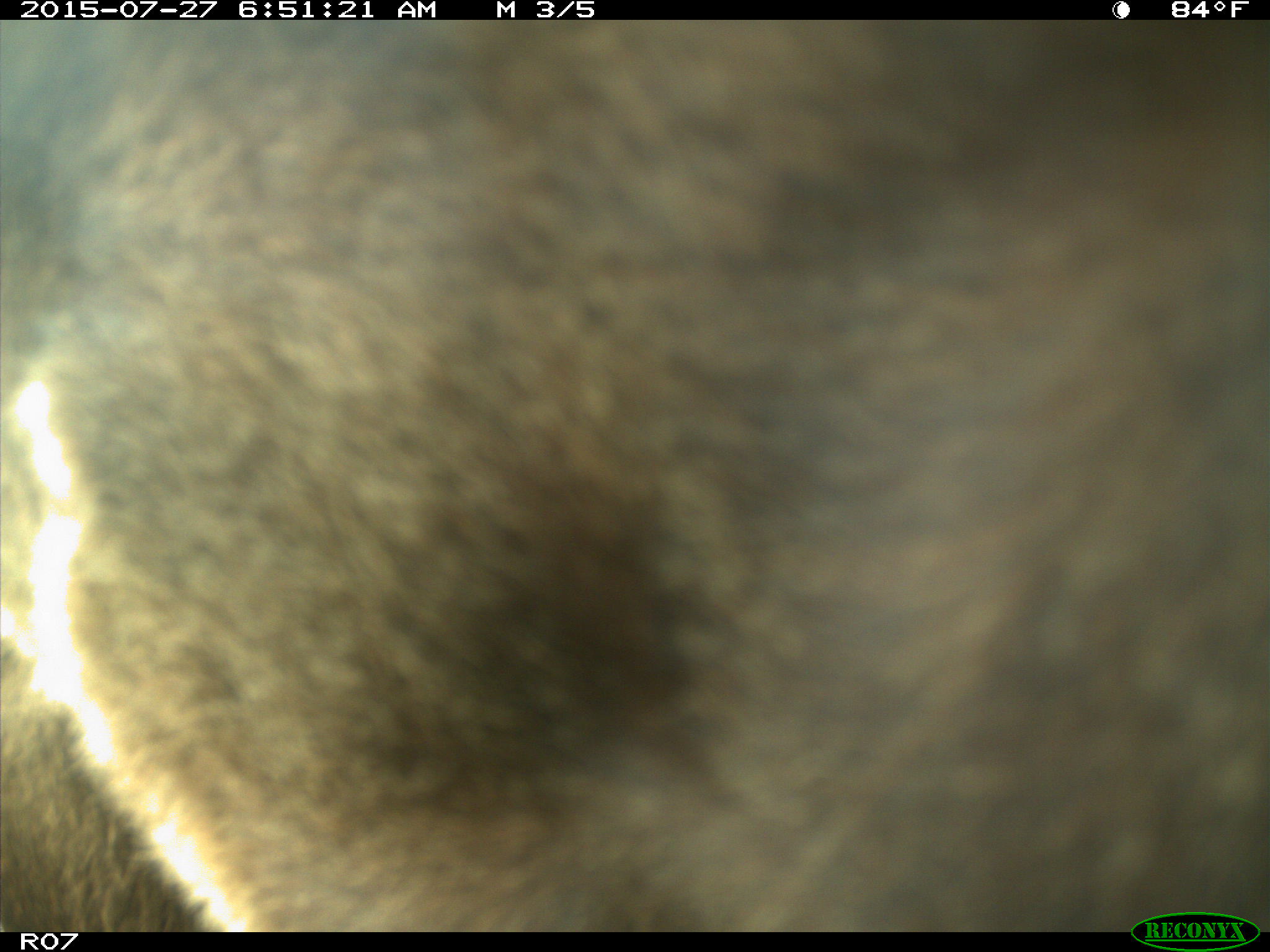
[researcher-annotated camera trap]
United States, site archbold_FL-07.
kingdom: Animalia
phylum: Chordata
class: Mammalia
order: Artiodactyla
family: Bovidae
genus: Bos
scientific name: Bos taurus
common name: domestic cow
Bos taurus (domestic cow).